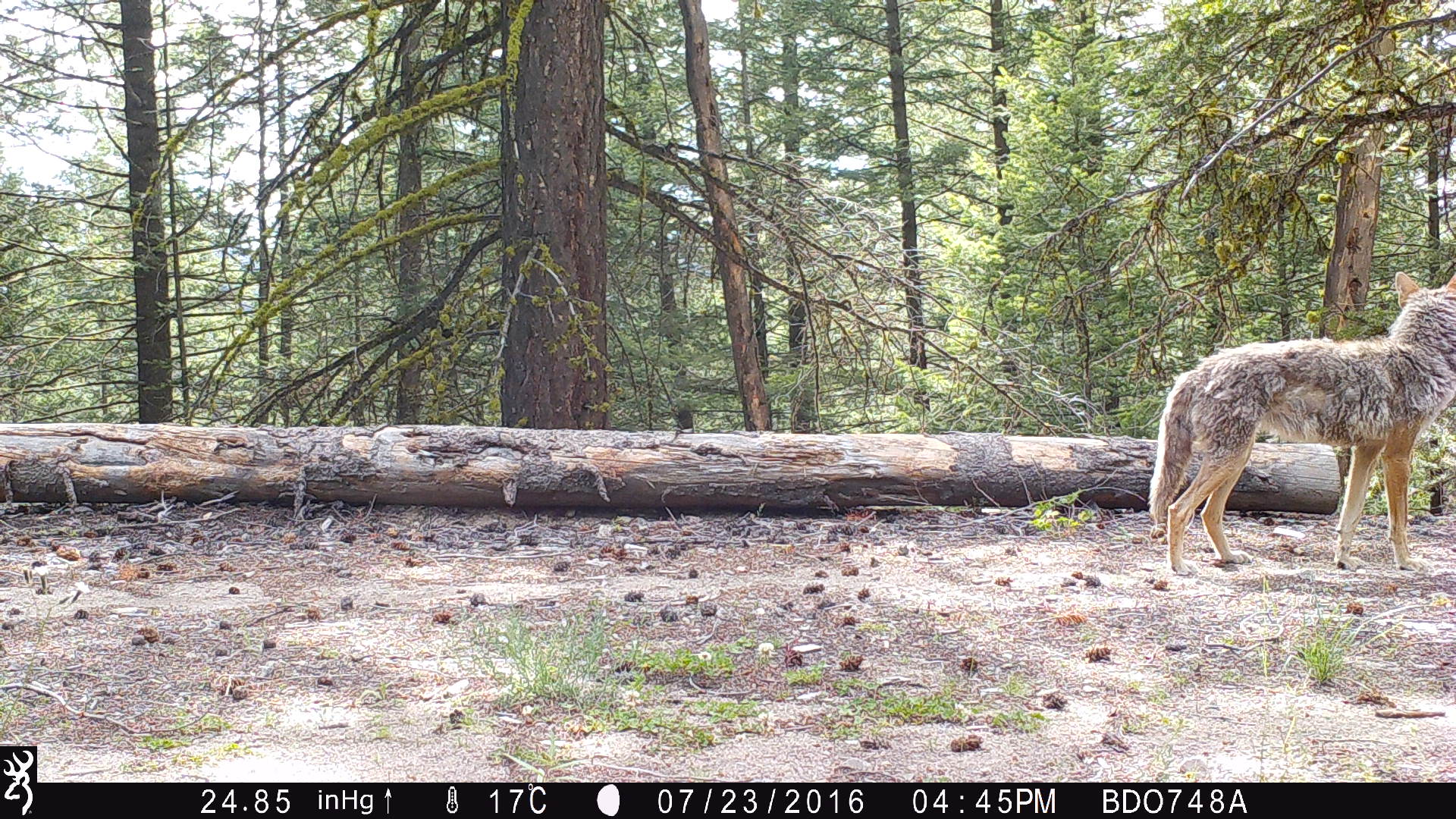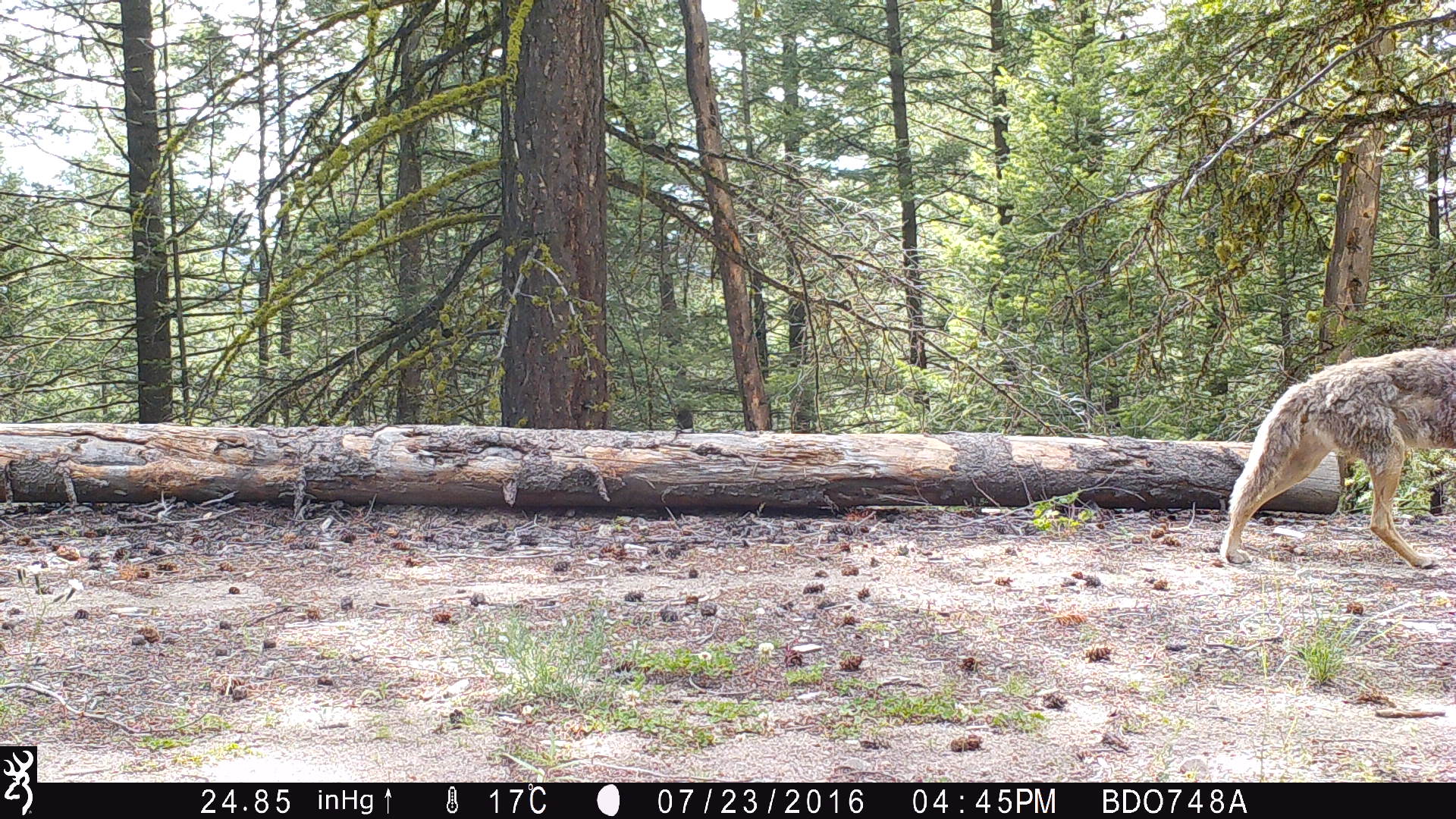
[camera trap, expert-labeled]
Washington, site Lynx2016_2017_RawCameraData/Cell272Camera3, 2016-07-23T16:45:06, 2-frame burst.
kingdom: Animalia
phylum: Chordata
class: Mammalia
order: Carnivora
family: Canidae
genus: Canis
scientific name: Canis latrans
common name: coyote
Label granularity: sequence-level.